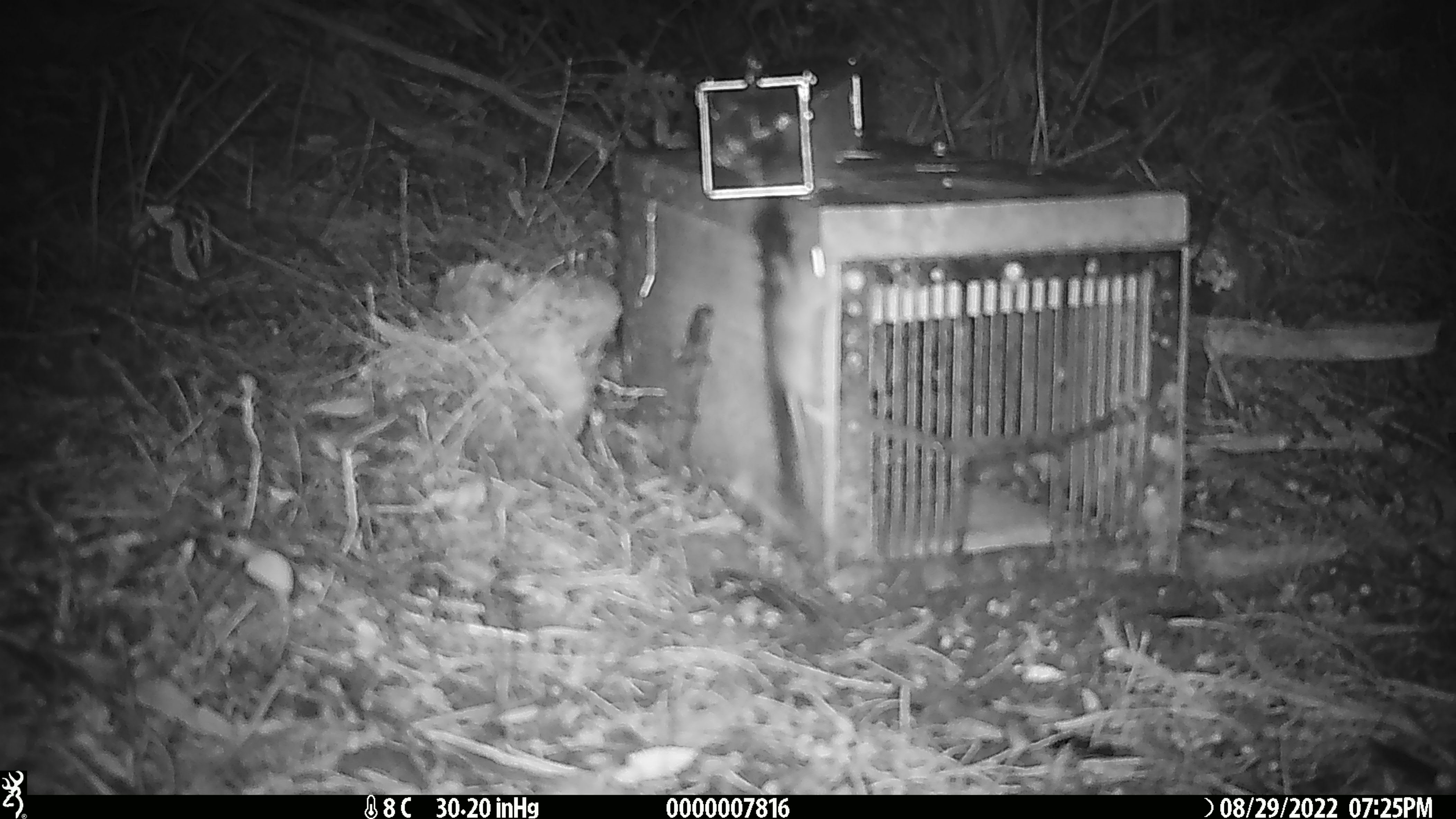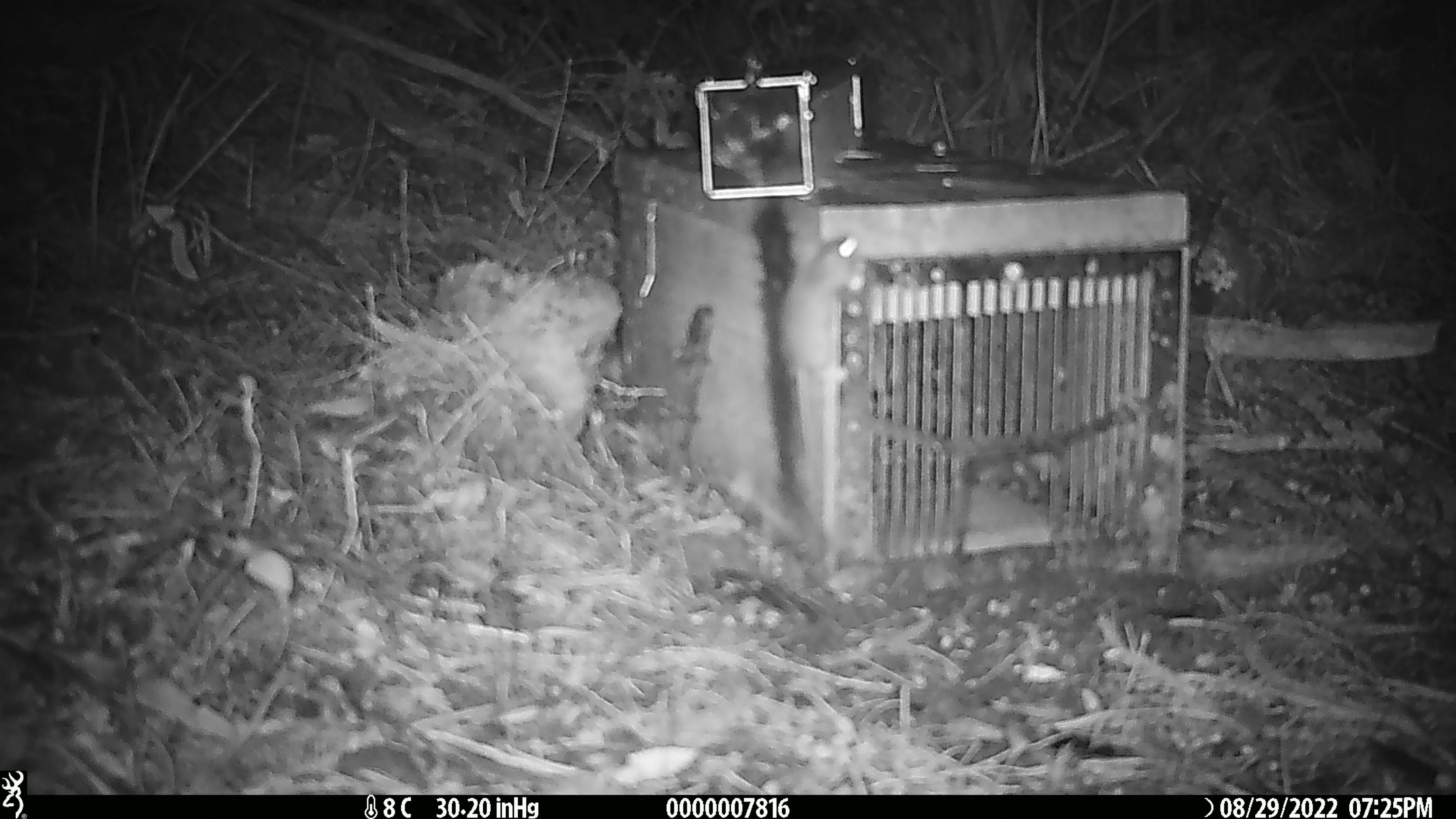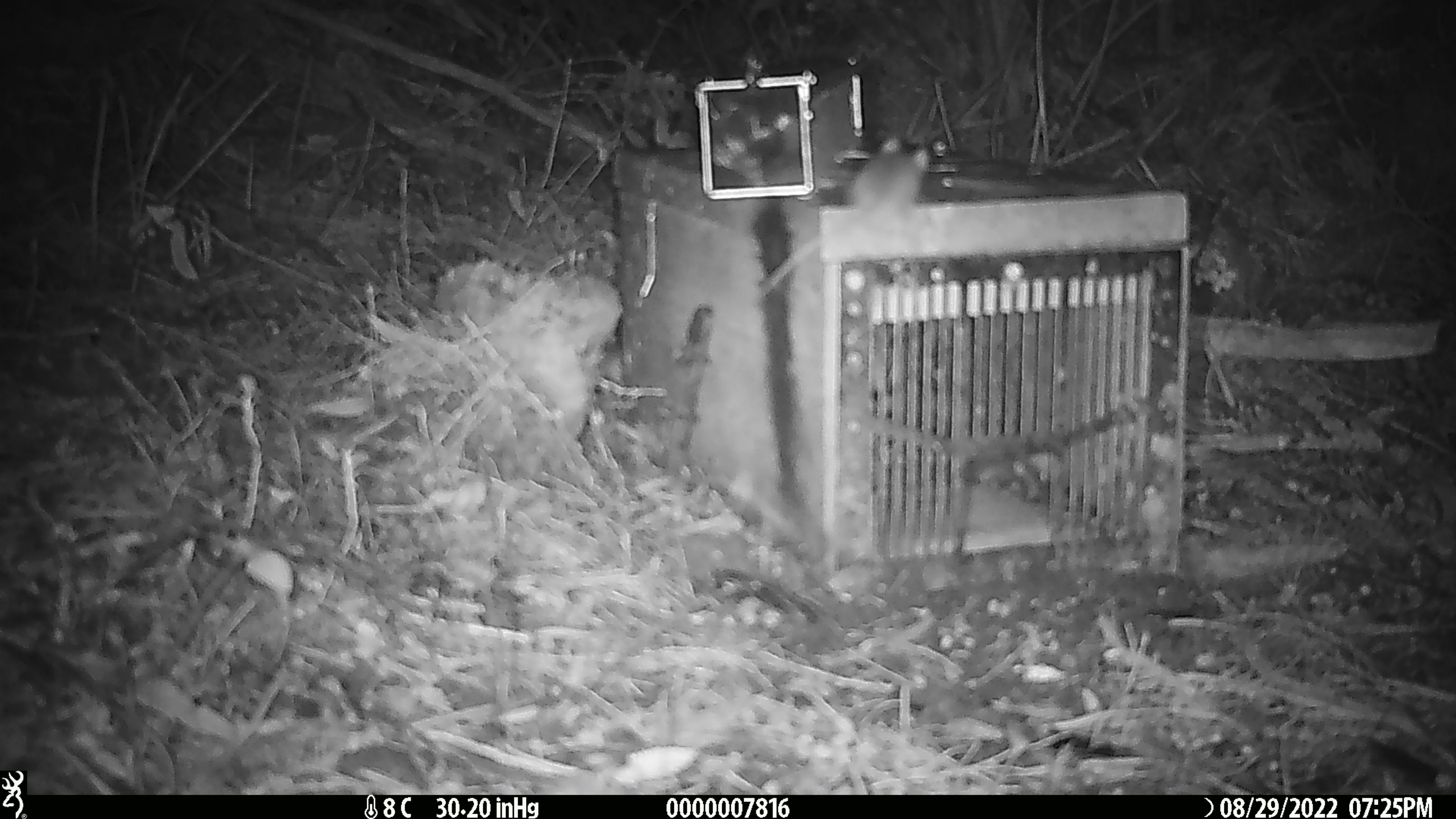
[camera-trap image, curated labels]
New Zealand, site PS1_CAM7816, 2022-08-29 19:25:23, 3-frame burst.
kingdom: Animalia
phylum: Chordata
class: Mammalia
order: Rodentia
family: Muridae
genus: Mus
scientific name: Mus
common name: mouse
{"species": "mouse (Mus)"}